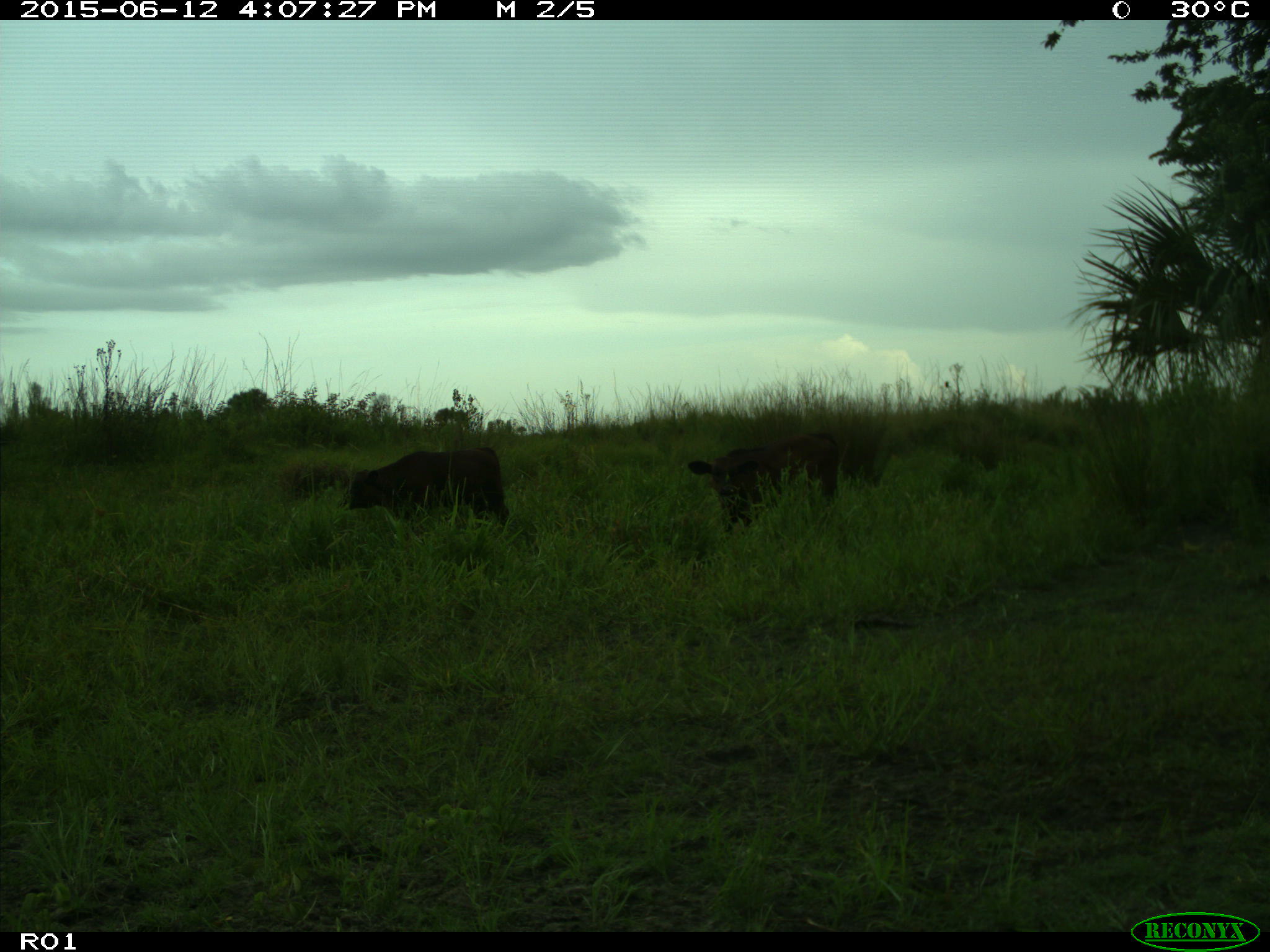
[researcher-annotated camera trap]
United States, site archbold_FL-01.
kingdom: Animalia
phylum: Chordata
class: Mammalia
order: Artiodactyla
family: Bovidae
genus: Bos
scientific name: Bos taurus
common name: domestic cow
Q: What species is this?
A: Bos taurus (domestic cow).